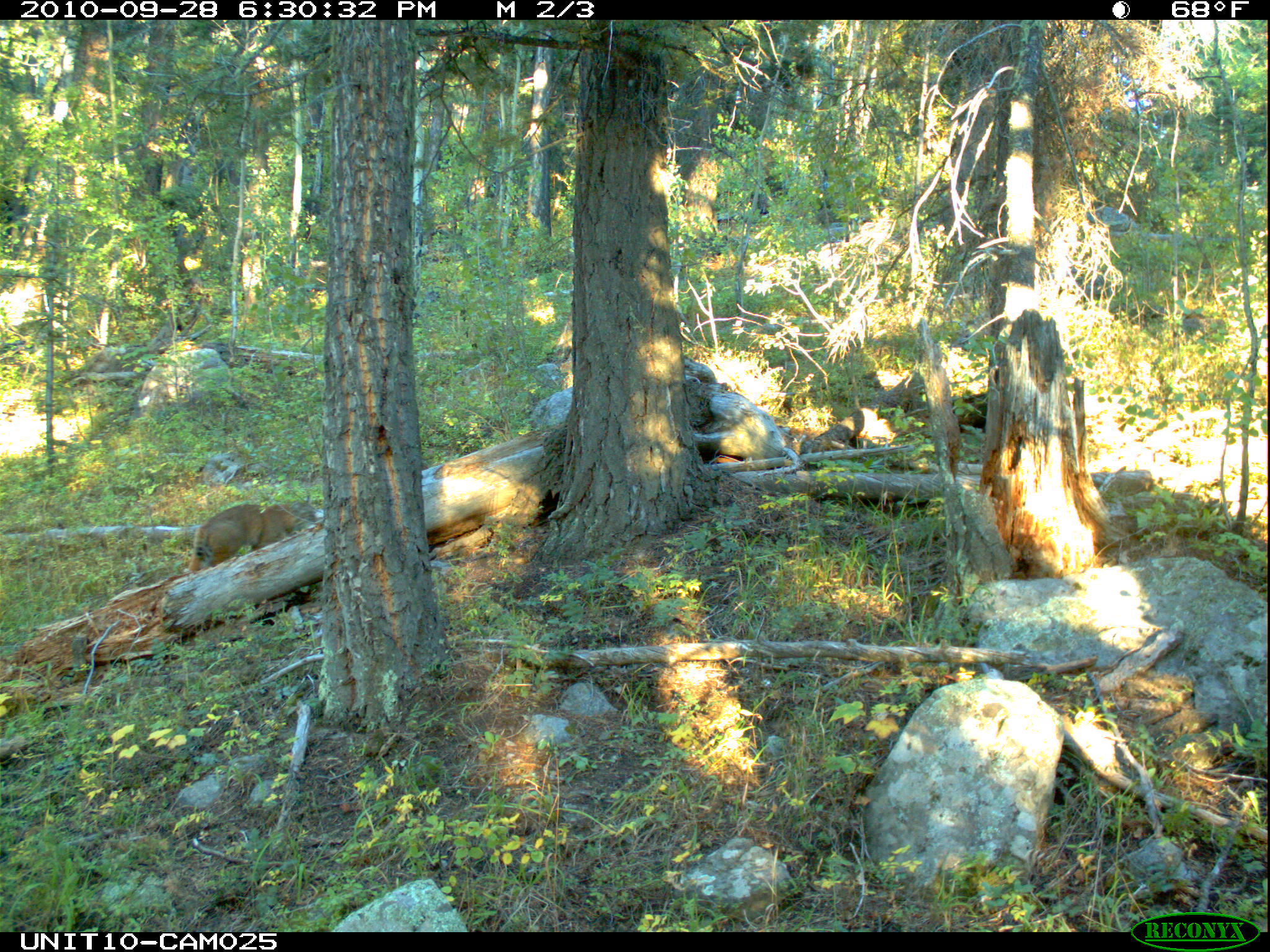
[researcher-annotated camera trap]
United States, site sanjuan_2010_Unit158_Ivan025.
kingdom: Animalia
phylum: Chordata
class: Mammalia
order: Carnivora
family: Felidae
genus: Lynx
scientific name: Lynx rufus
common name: bobcat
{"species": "Lynx rufus (bobcat)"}